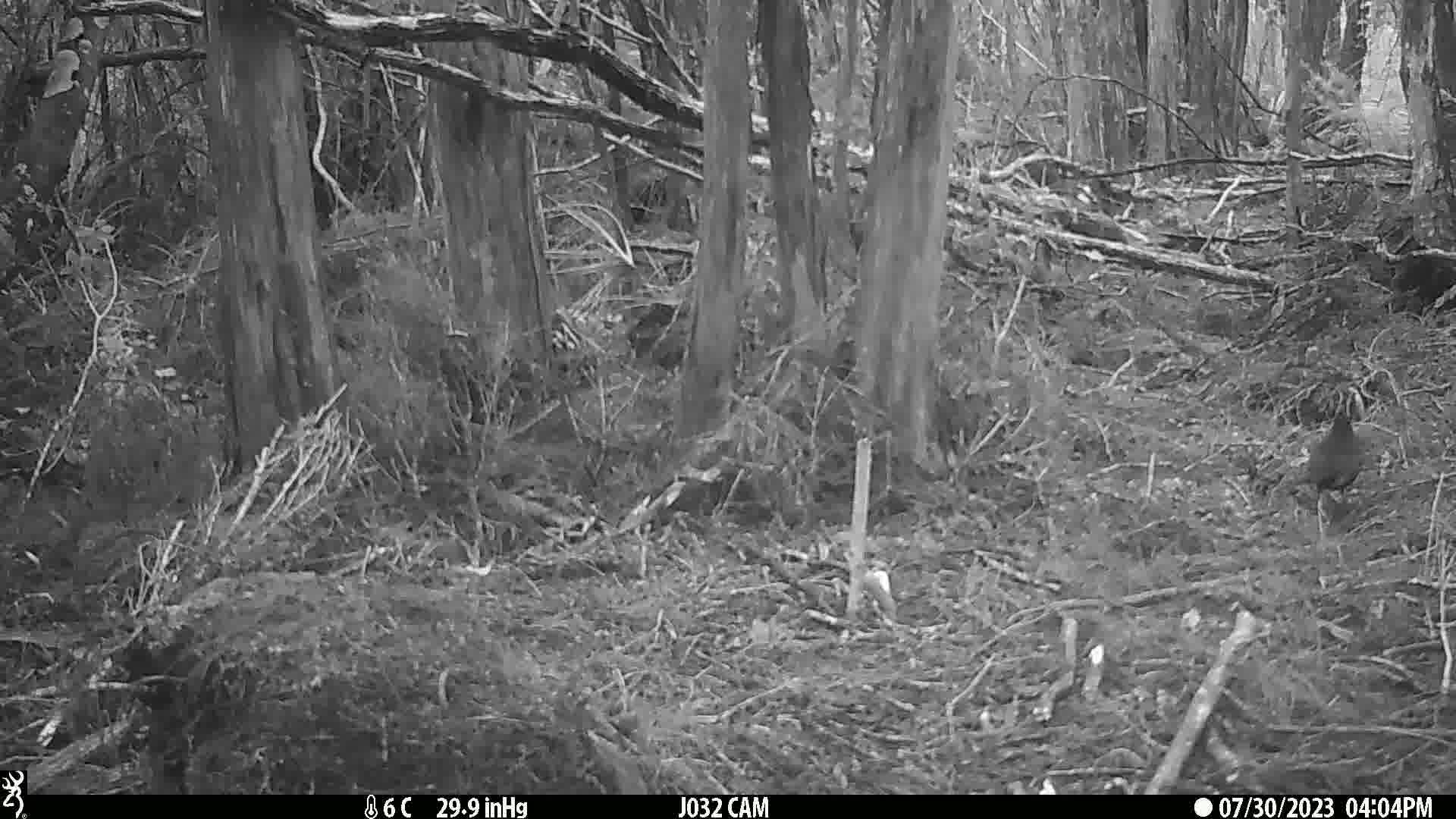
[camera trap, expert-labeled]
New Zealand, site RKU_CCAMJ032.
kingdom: Animalia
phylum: Chordata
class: Aves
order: Passeriformes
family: Turdidae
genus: Turdus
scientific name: Turdus merula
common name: eurasian blackbird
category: blackbird